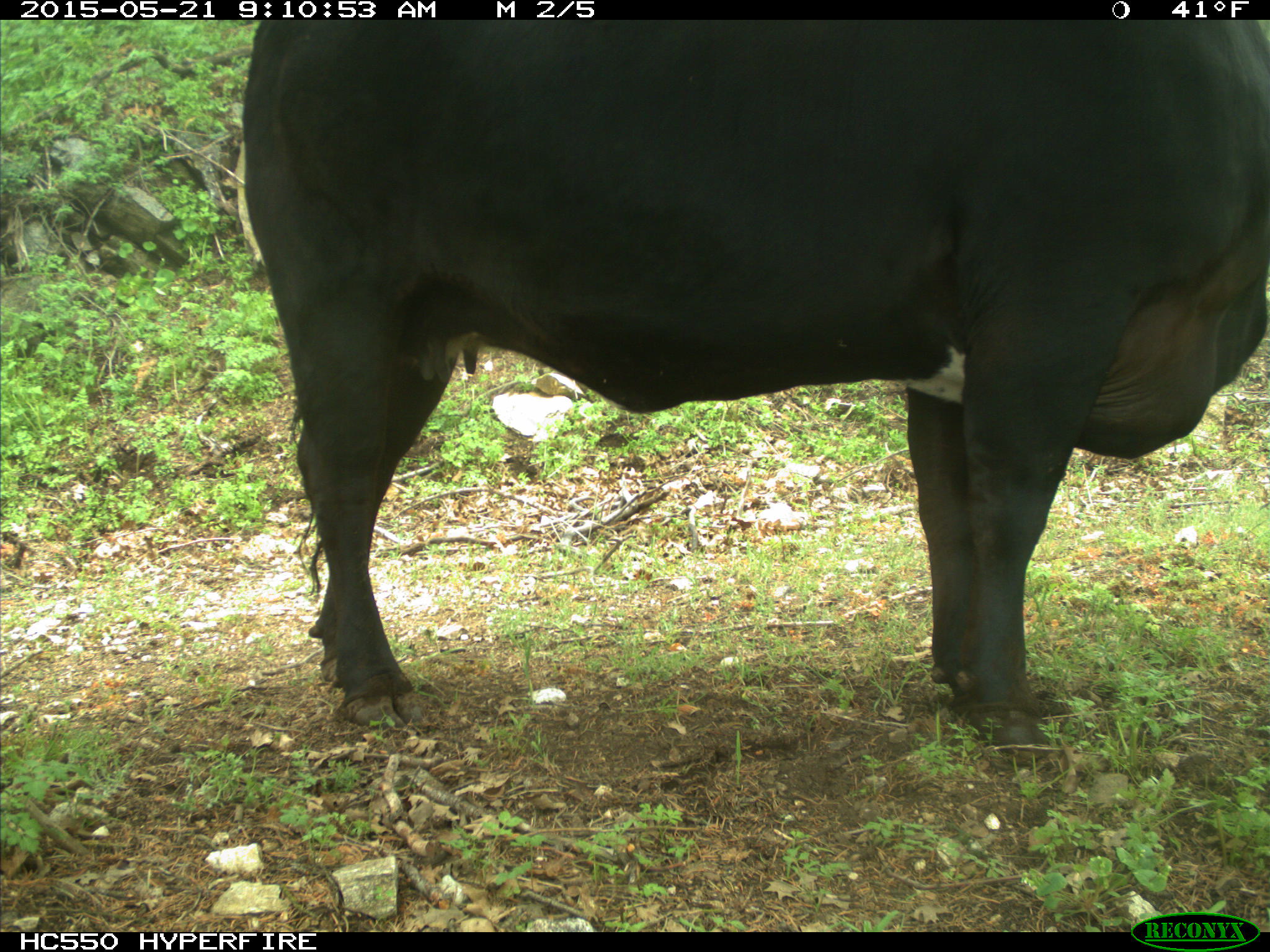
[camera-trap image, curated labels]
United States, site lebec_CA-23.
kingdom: Animalia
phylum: Chordata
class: Mammalia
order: Artiodactyla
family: Bovidae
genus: Bos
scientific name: Bos taurus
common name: domestic cow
Bos taurus (domestic cow).